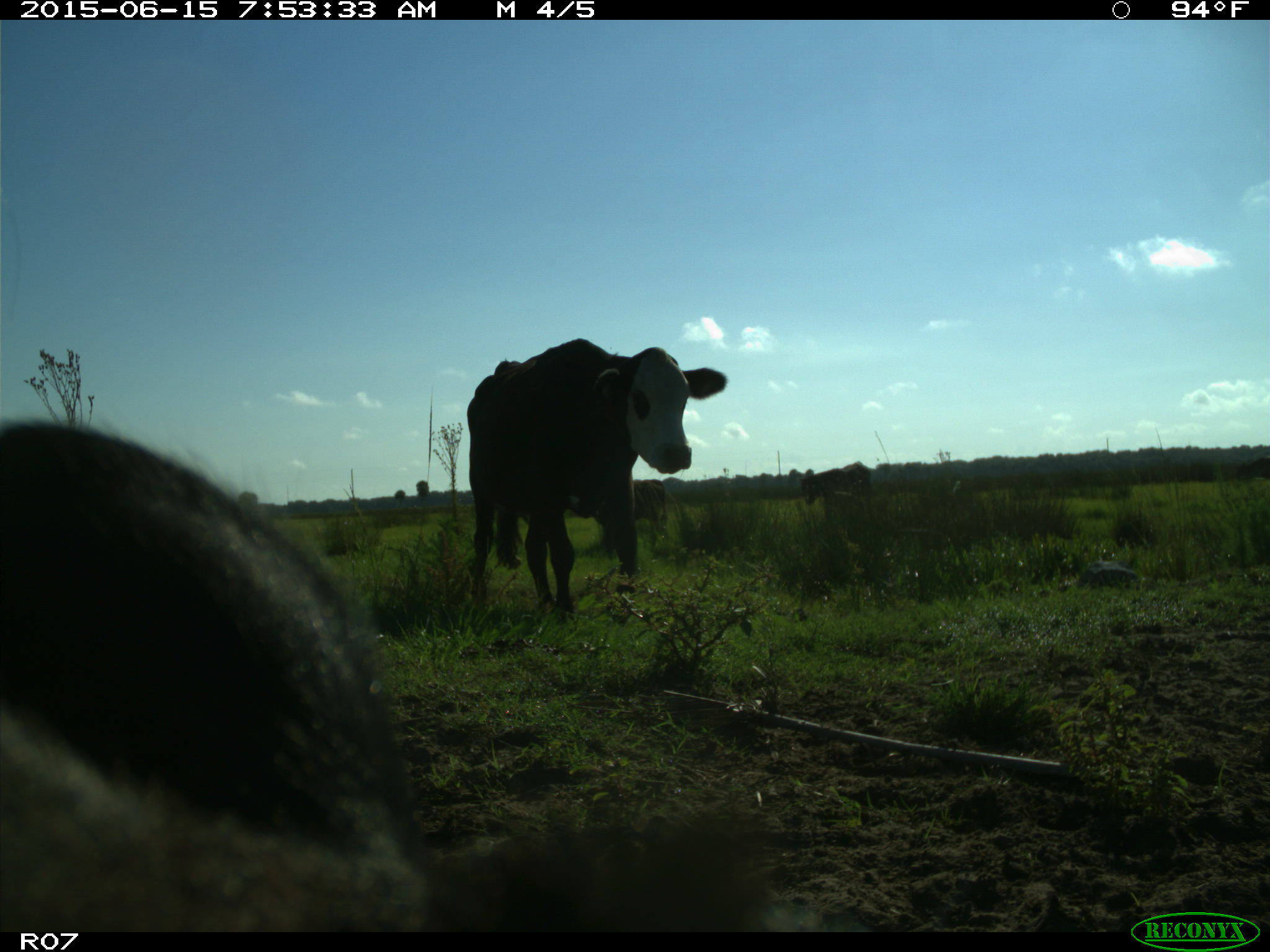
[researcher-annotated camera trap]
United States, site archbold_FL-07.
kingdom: Animalia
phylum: Chordata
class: Mammalia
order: Artiodactyla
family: Bovidae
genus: Bos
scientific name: Bos taurus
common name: domestic cow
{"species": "Bos taurus (domestic cow)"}